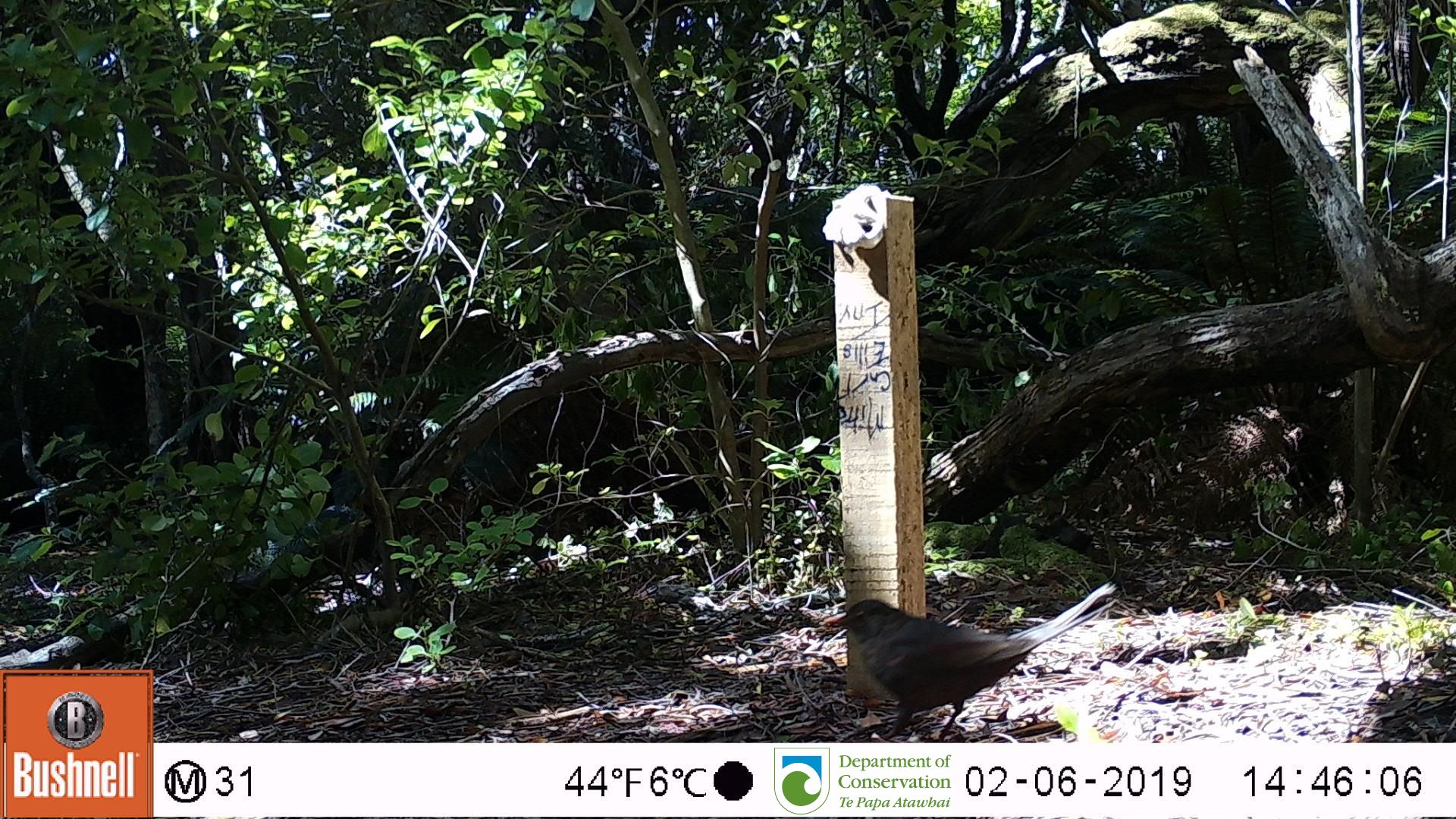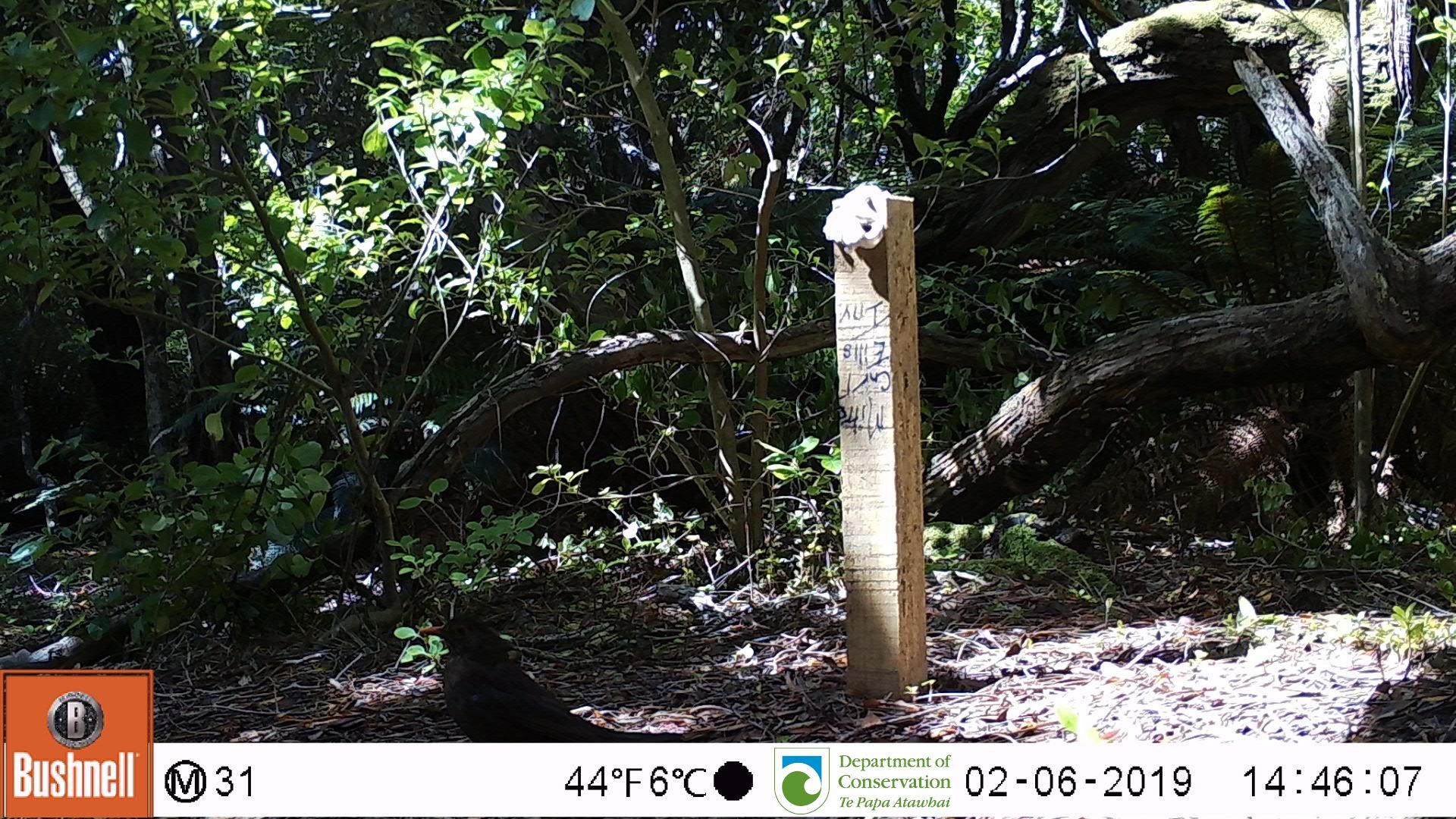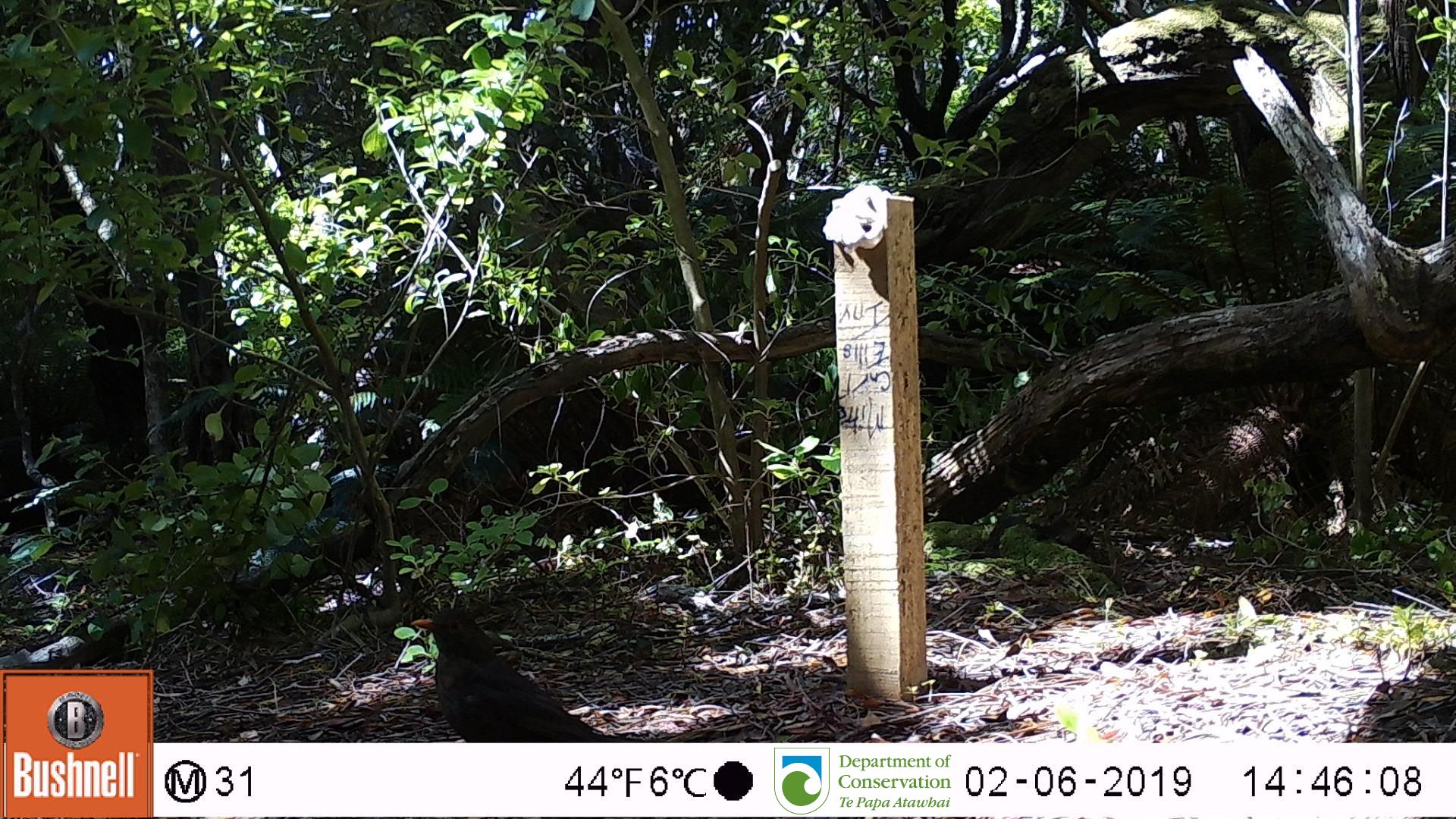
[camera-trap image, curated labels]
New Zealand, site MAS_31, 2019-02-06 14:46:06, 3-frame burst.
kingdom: Animalia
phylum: Chordata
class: Aves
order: Passeriformes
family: Turdidae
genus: Turdus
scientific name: Turdus merula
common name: eurasian blackbird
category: blackbird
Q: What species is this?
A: Blackbird (eurasian blackbird) (Turdus merula).